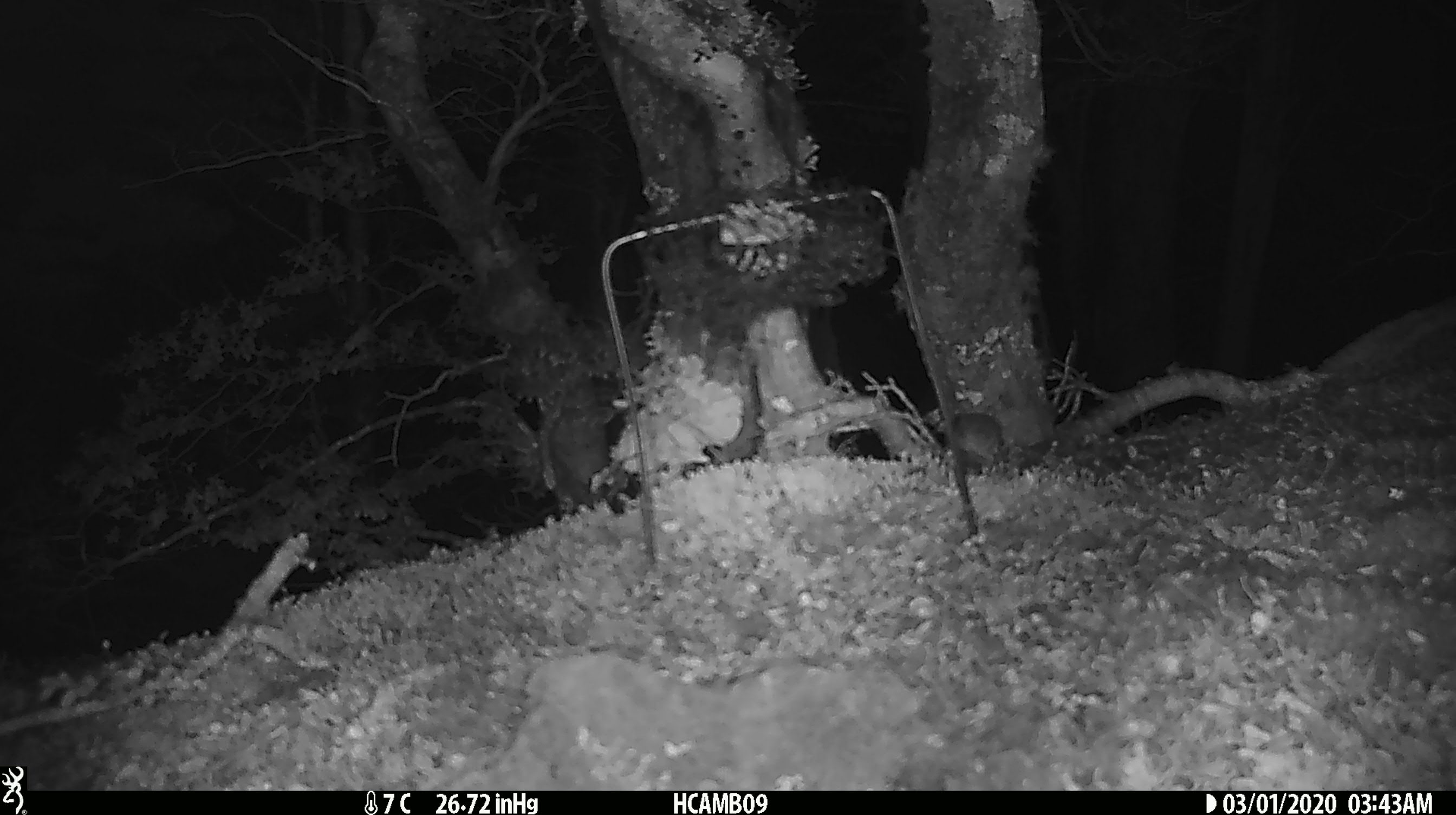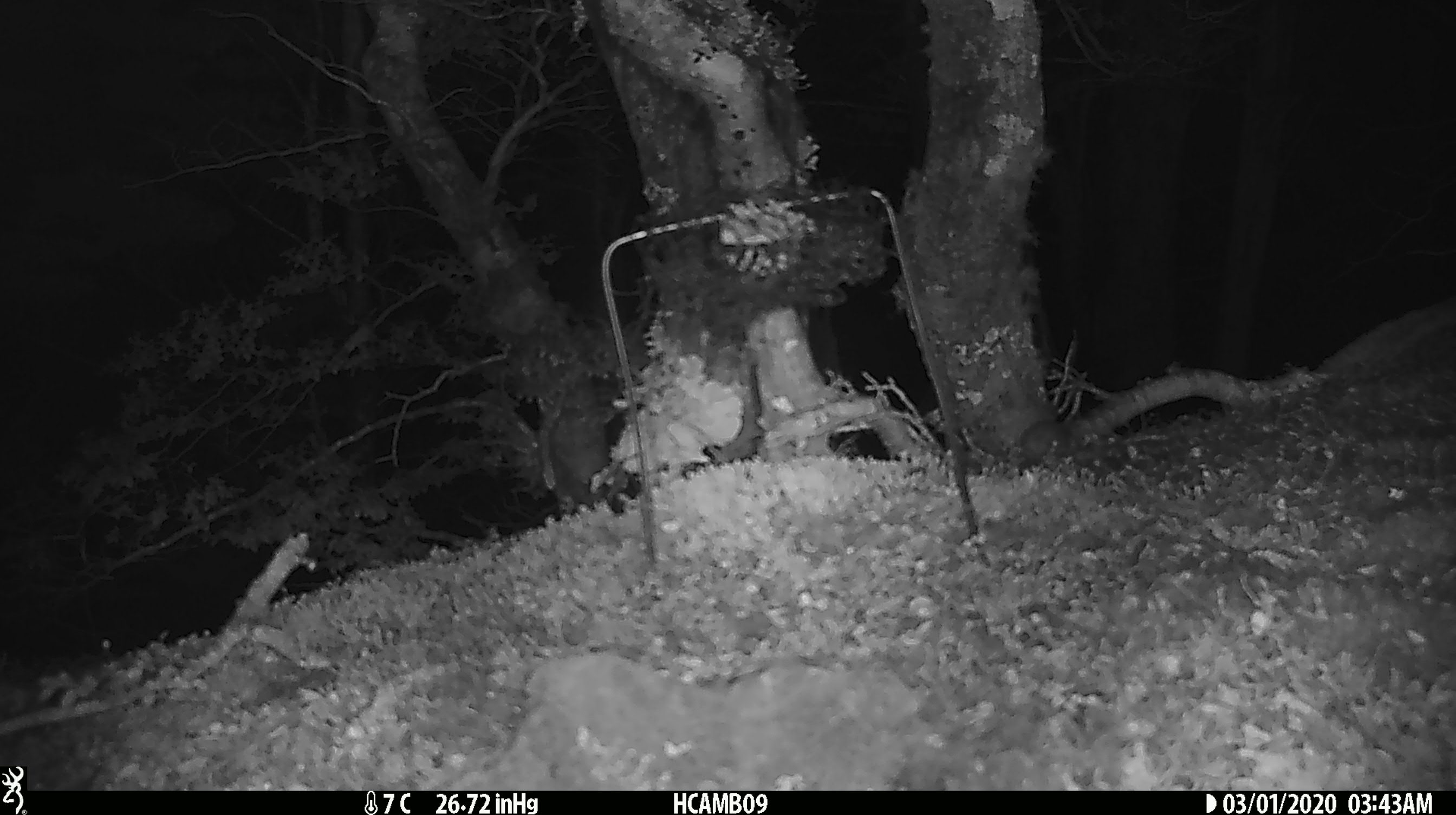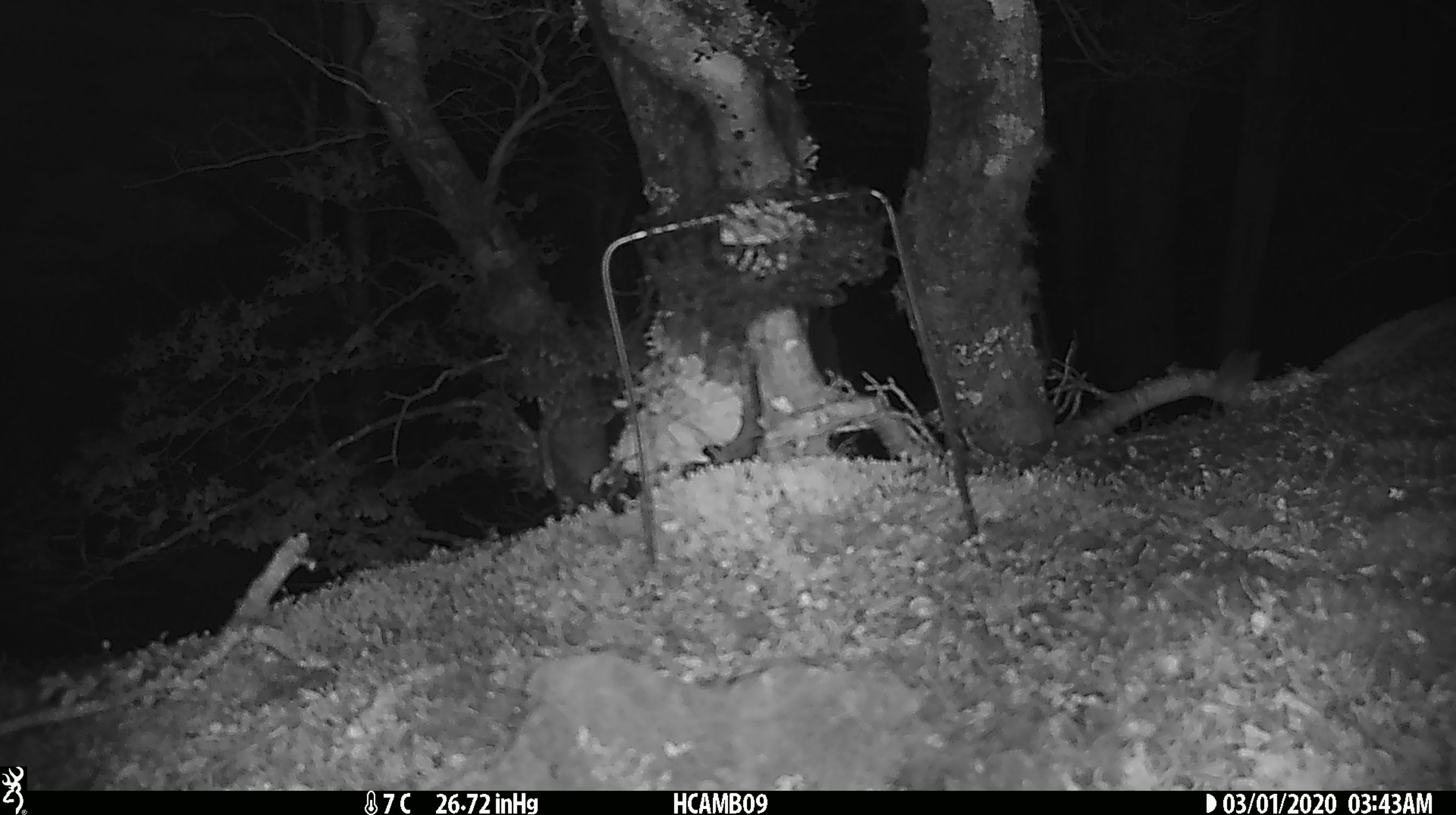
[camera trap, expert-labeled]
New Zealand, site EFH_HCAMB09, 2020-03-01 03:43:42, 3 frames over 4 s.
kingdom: Animalia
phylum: Chordata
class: Mammalia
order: Rodentia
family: Muridae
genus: Mus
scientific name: Mus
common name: mouse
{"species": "mouse (Mus)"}